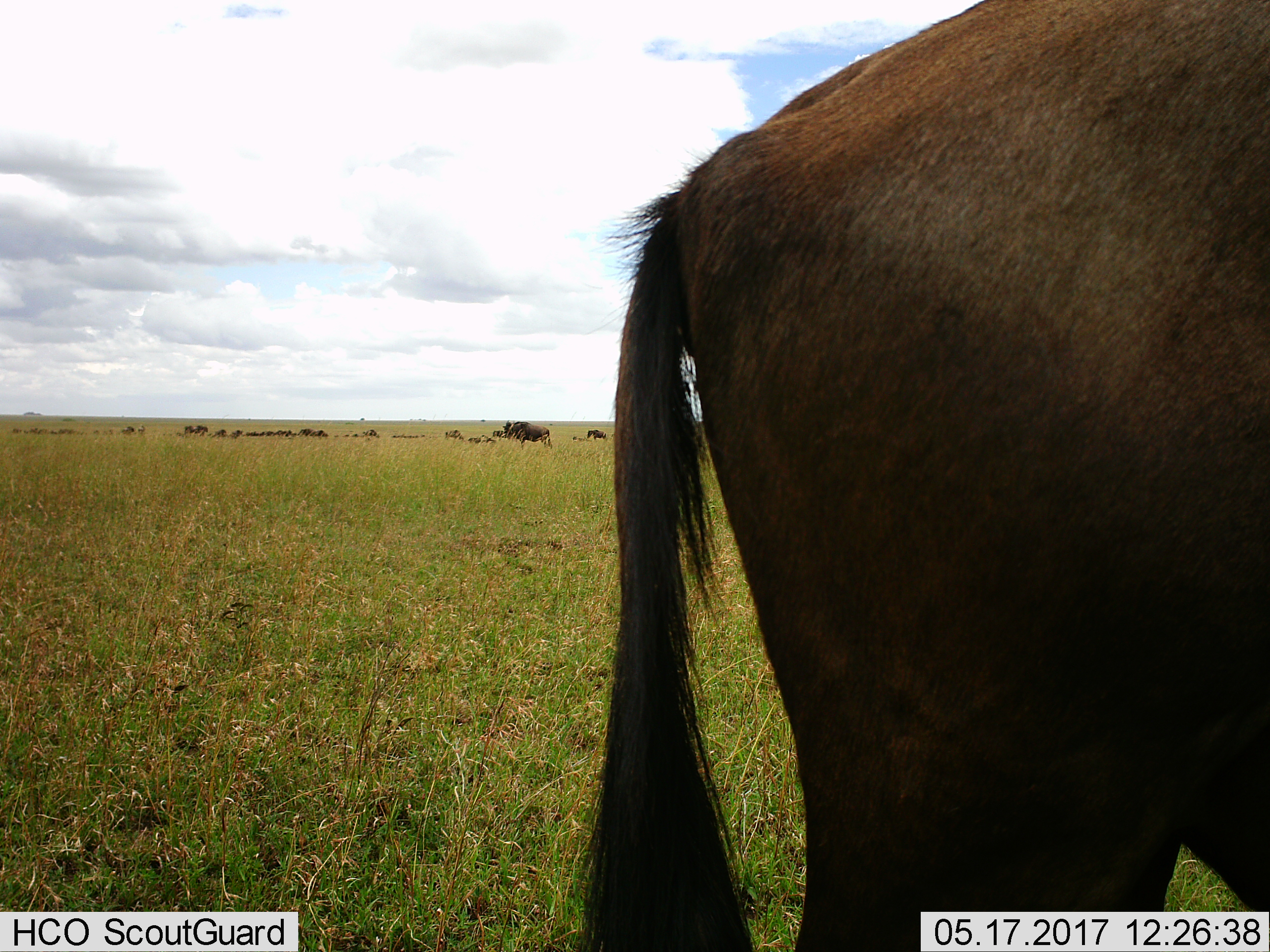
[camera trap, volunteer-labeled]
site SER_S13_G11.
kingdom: Animalia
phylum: Chordata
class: Mammalia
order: Artiodactyla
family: Bovidae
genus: Connochaetes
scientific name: Connochaetes taurinus taurinus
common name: blue wildebeest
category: wildebeestblue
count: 11-50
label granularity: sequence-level